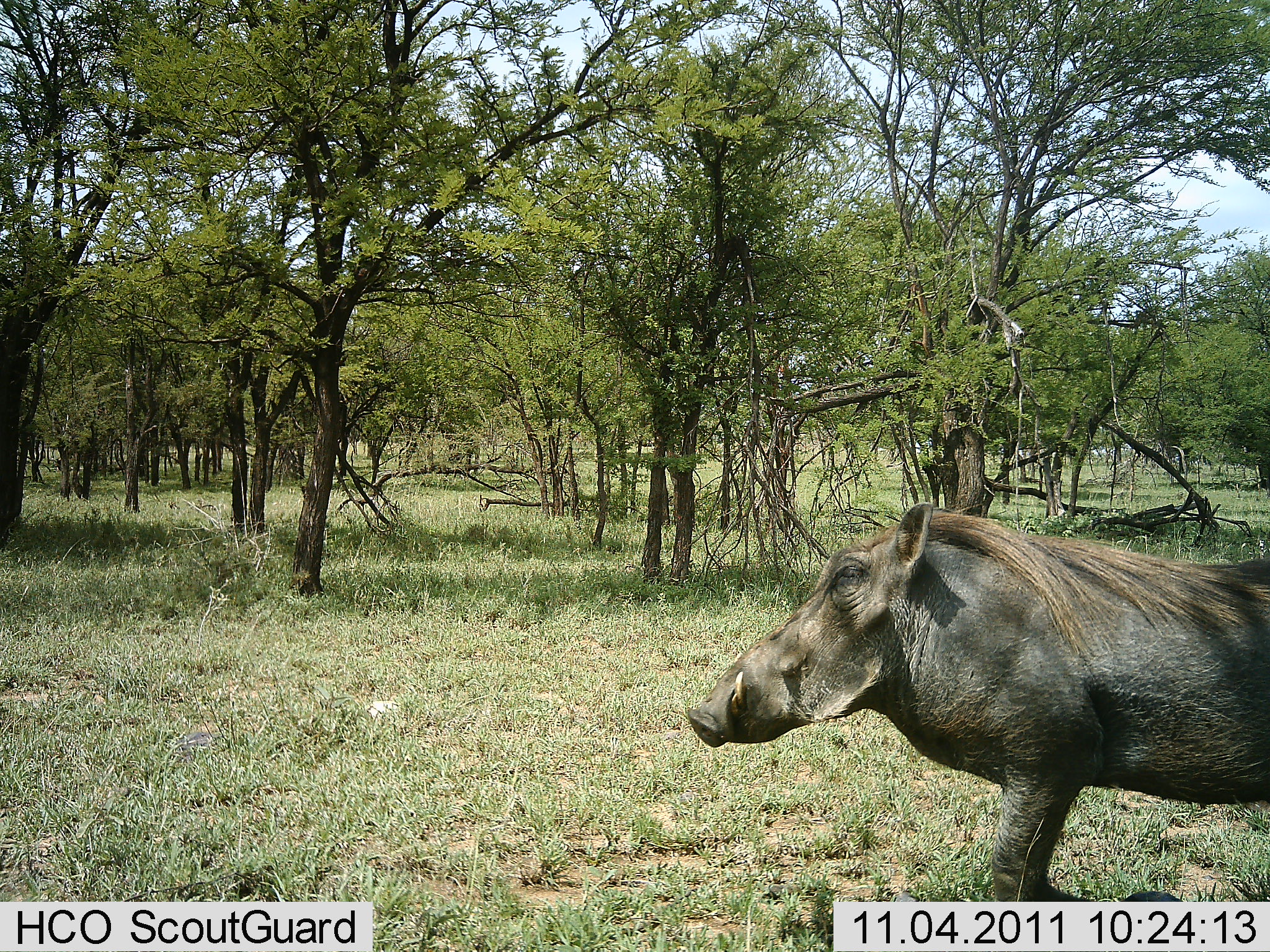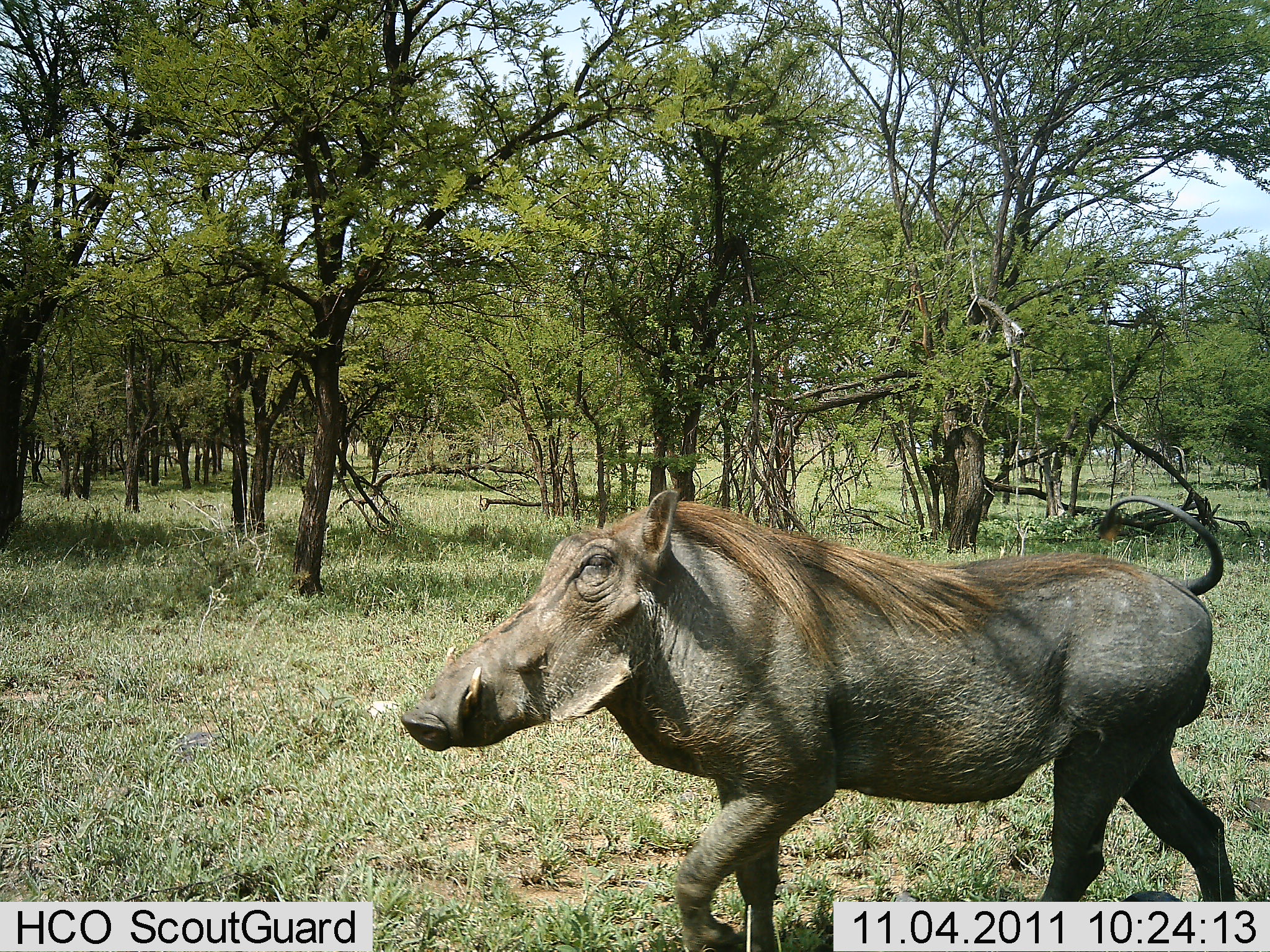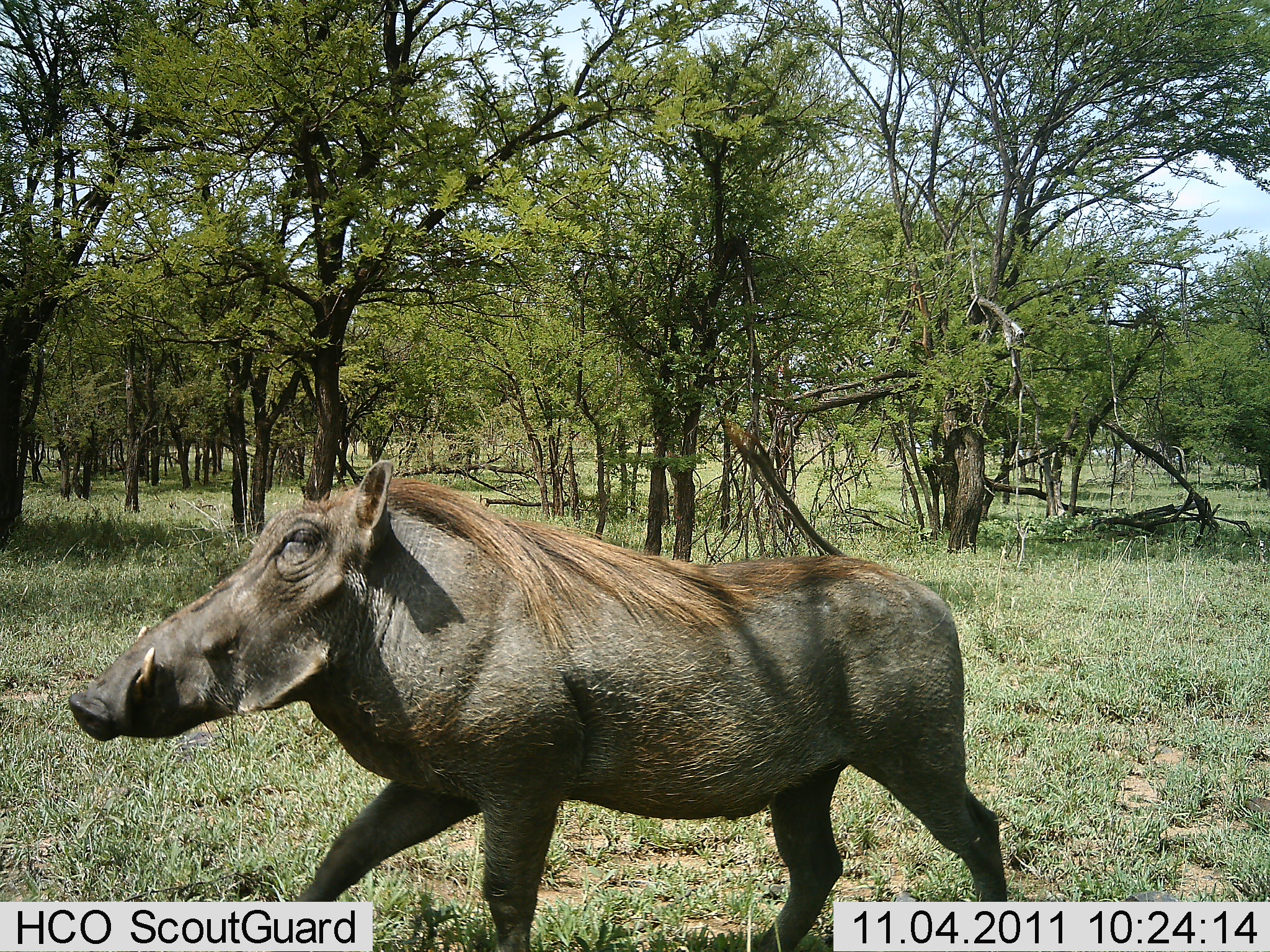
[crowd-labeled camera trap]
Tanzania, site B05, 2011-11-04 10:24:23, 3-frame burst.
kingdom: Animalia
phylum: Chordata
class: Mammalia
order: Artiodactyla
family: Suidae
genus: Phacochoerus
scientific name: Phacochoerus africanus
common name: warthog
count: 1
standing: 27%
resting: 0%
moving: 73%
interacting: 0%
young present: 0%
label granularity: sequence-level